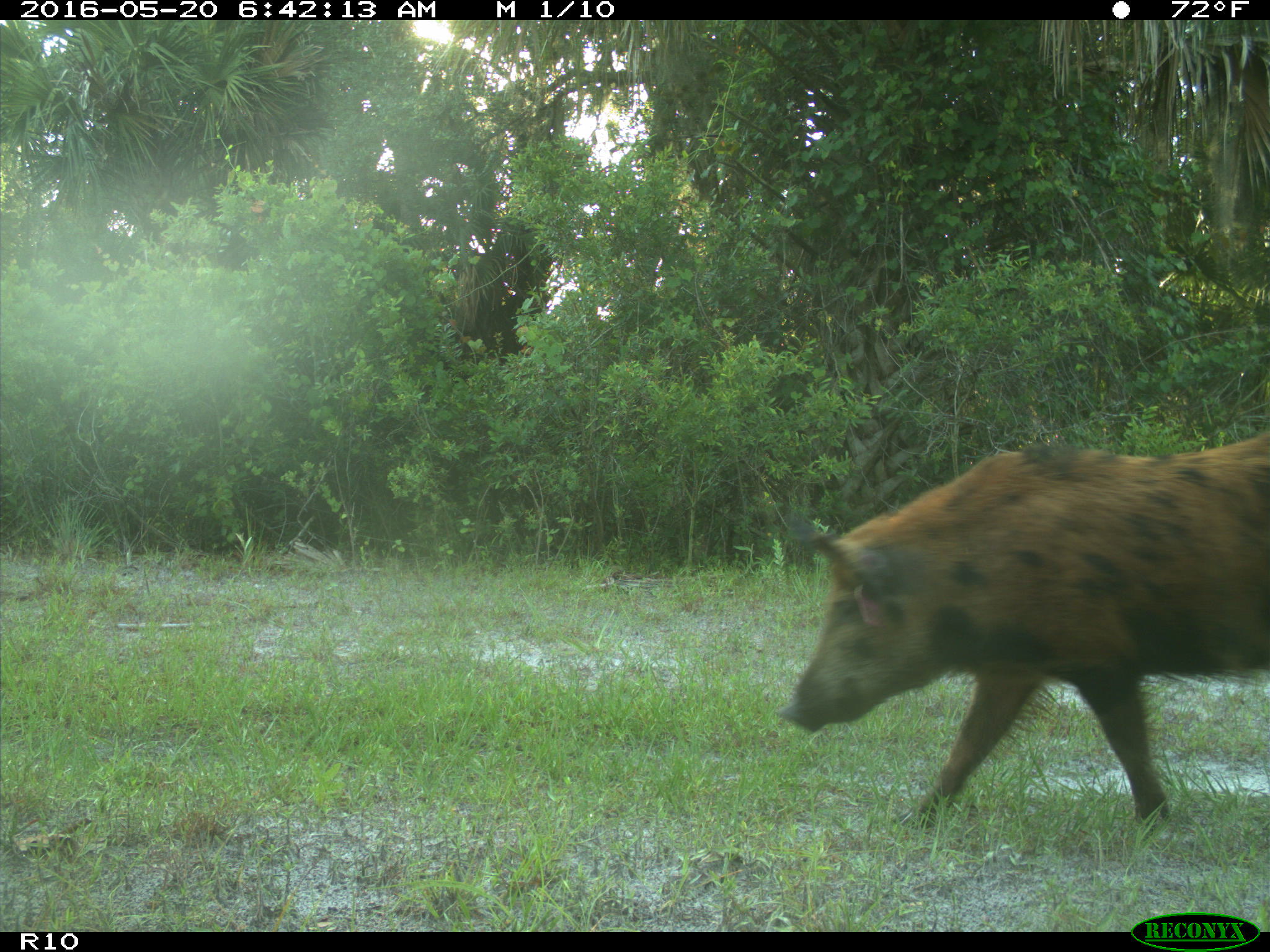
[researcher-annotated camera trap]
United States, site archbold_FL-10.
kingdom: Animalia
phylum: Chordata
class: Mammalia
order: Artiodactyla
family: Suidae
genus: Sus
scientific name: Sus scrofa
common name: wild boar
Sus scrofa (wild boar).